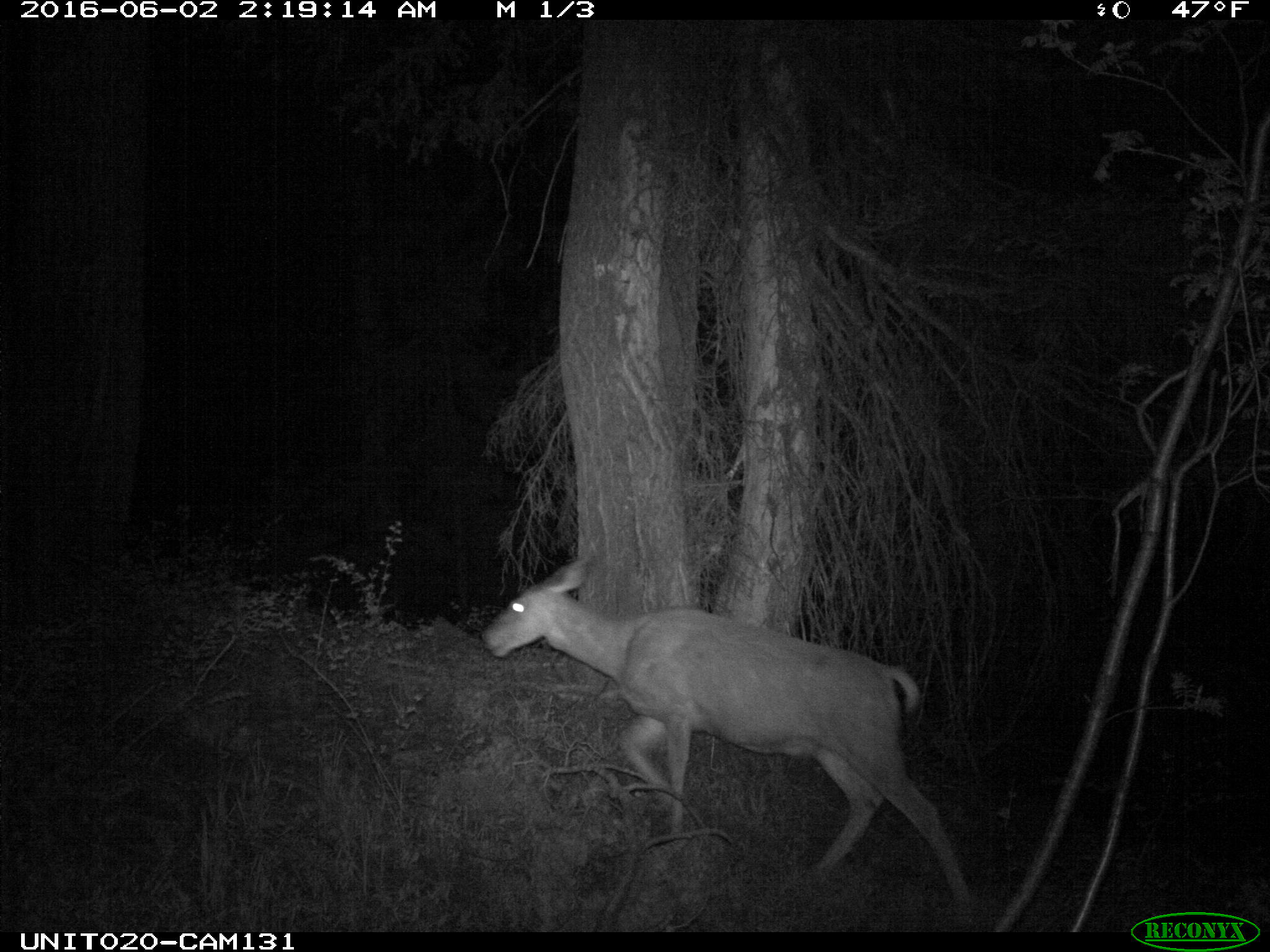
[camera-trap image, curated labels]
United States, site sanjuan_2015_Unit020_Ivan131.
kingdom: Animalia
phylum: Chordata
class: Mammalia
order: Artiodactyla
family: Cervidae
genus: Odocoileus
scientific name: Odocoileus hemionus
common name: mule deer